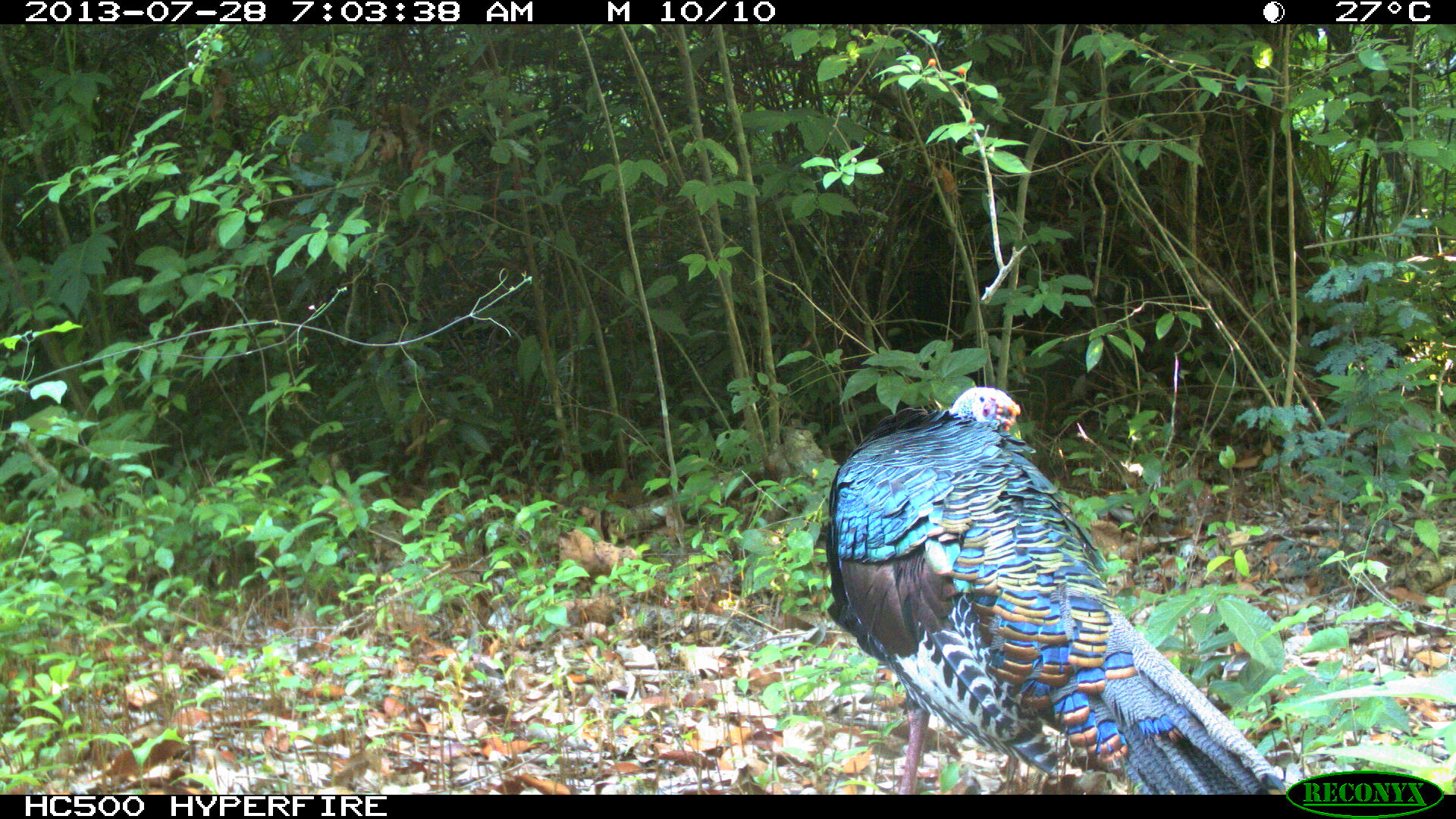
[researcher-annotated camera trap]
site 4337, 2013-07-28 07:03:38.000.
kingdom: Animalia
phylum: Chordata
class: Aves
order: Galliformes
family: Phasianidae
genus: Meleagris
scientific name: Meleagris ocellata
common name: ocellated turkey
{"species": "Meleagris ocellata (ocellated turkey)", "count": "1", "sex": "male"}